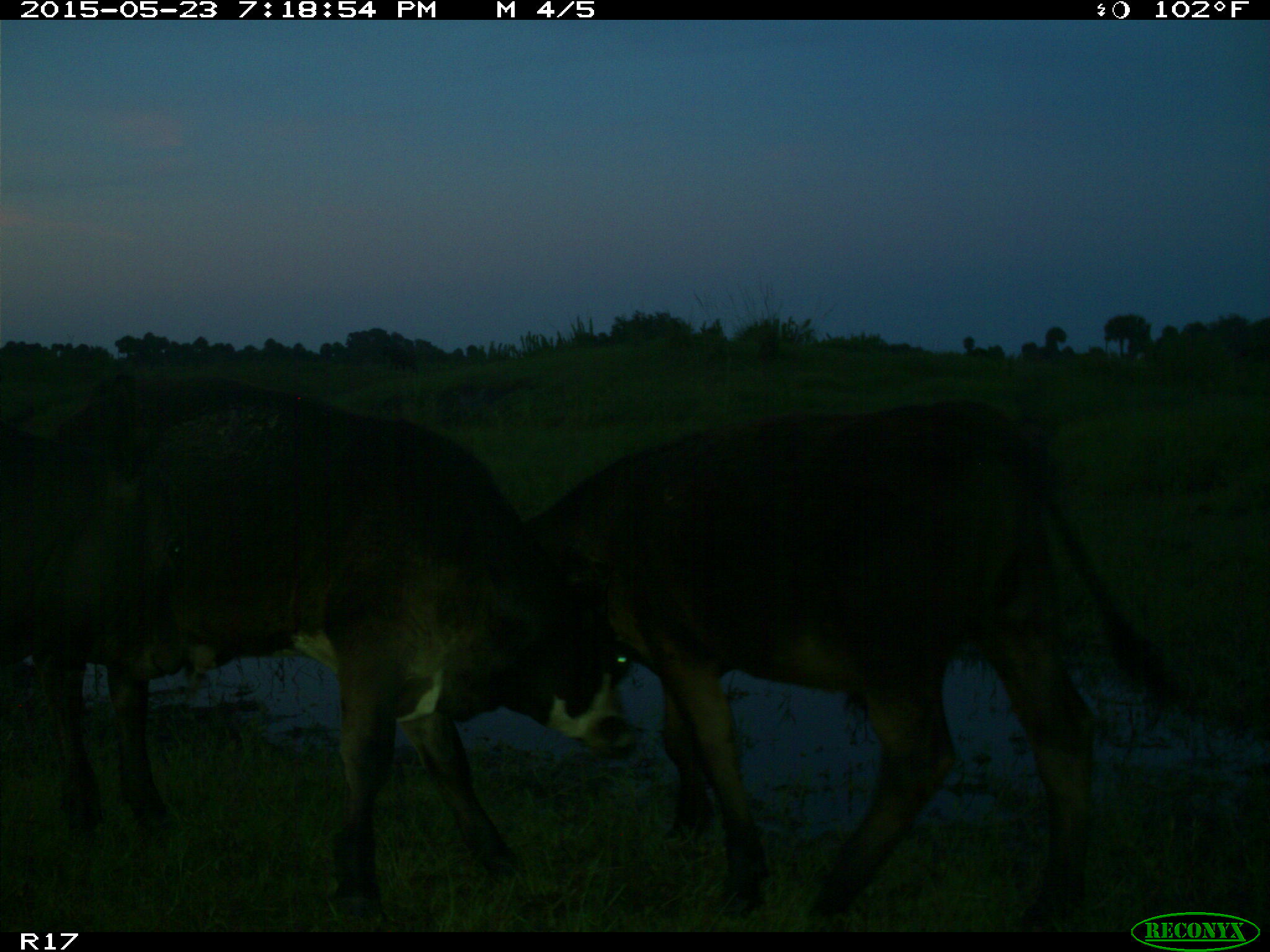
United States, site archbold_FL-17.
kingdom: Animalia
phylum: Chordata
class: Mammalia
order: Artiodactyla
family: Bovidae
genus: Bos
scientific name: Bos taurus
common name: domestic cow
Bos taurus (domestic cow).